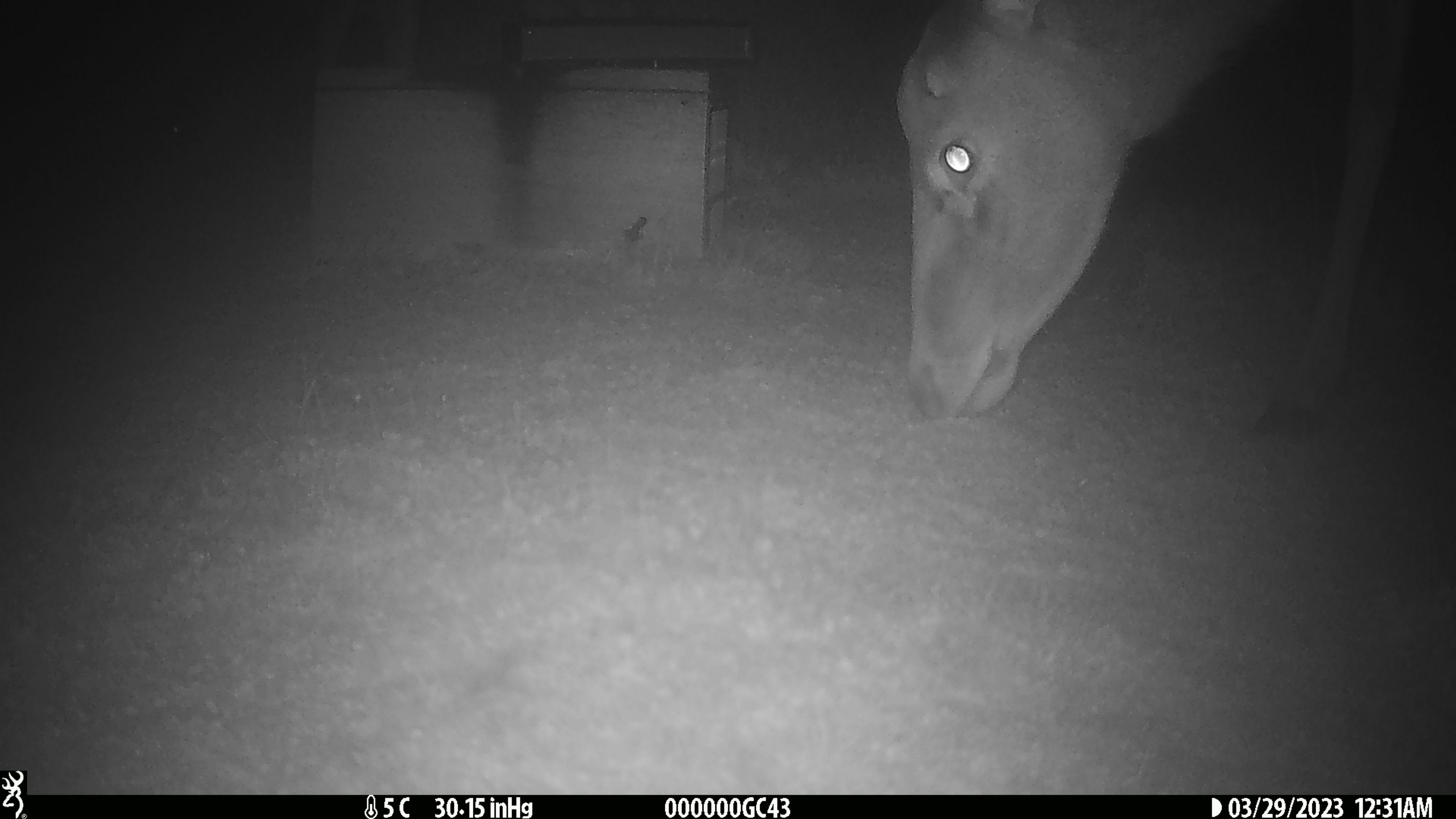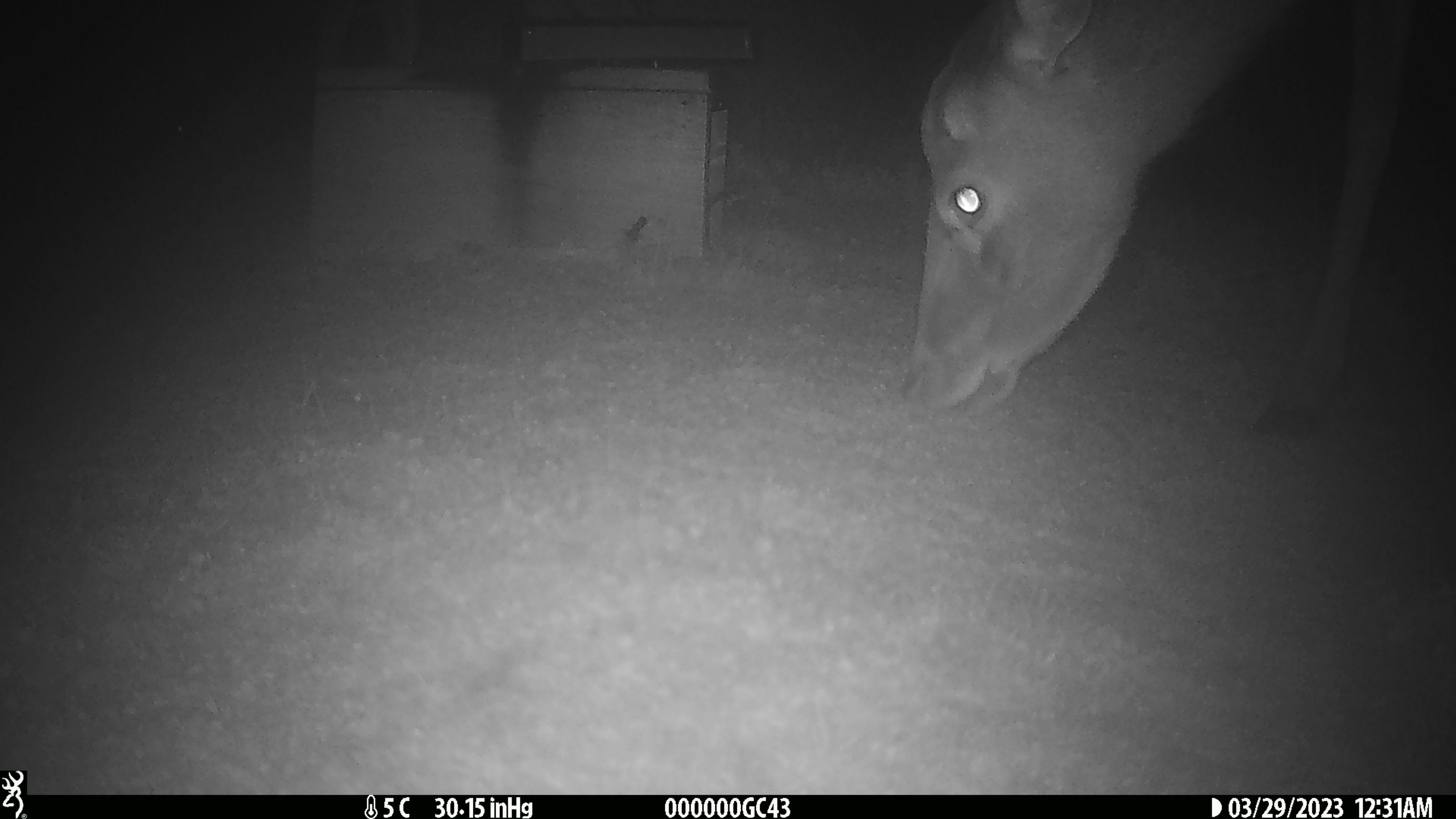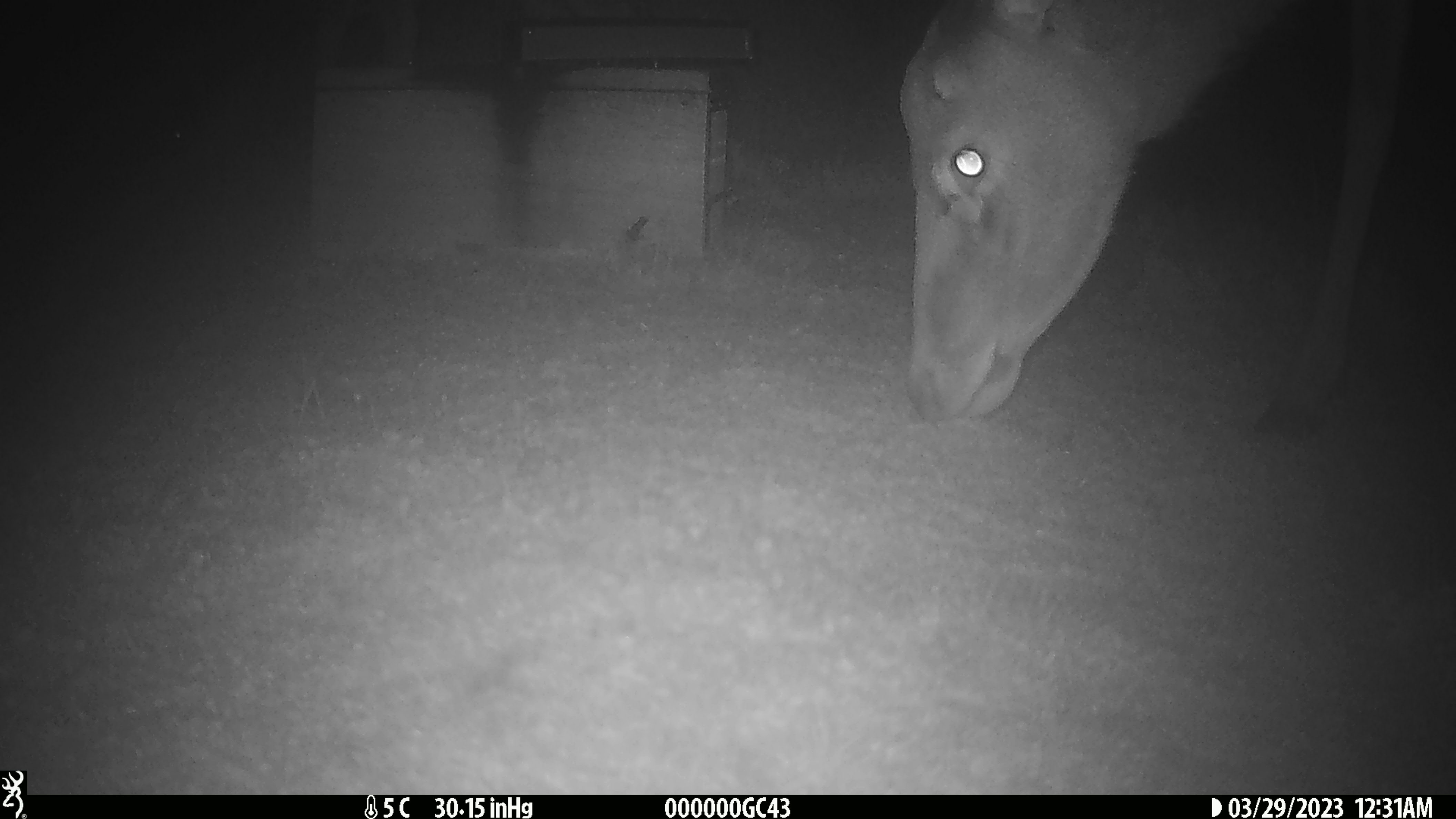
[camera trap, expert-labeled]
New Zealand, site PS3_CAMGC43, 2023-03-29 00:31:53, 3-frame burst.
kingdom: Animalia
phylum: Chordata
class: Mammalia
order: Artiodactyla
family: Cervidae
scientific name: Cervidae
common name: deer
Deer (Cervidae).